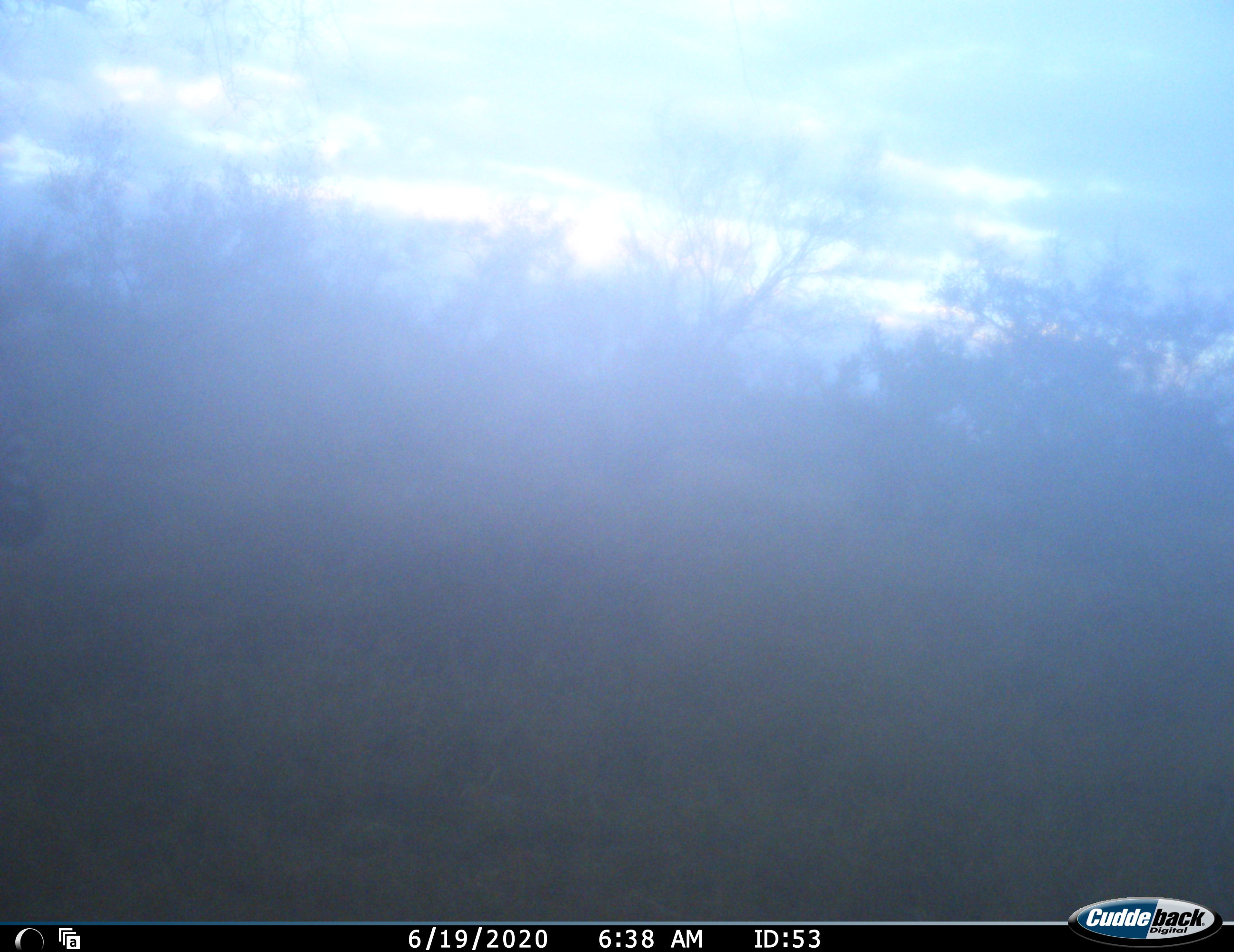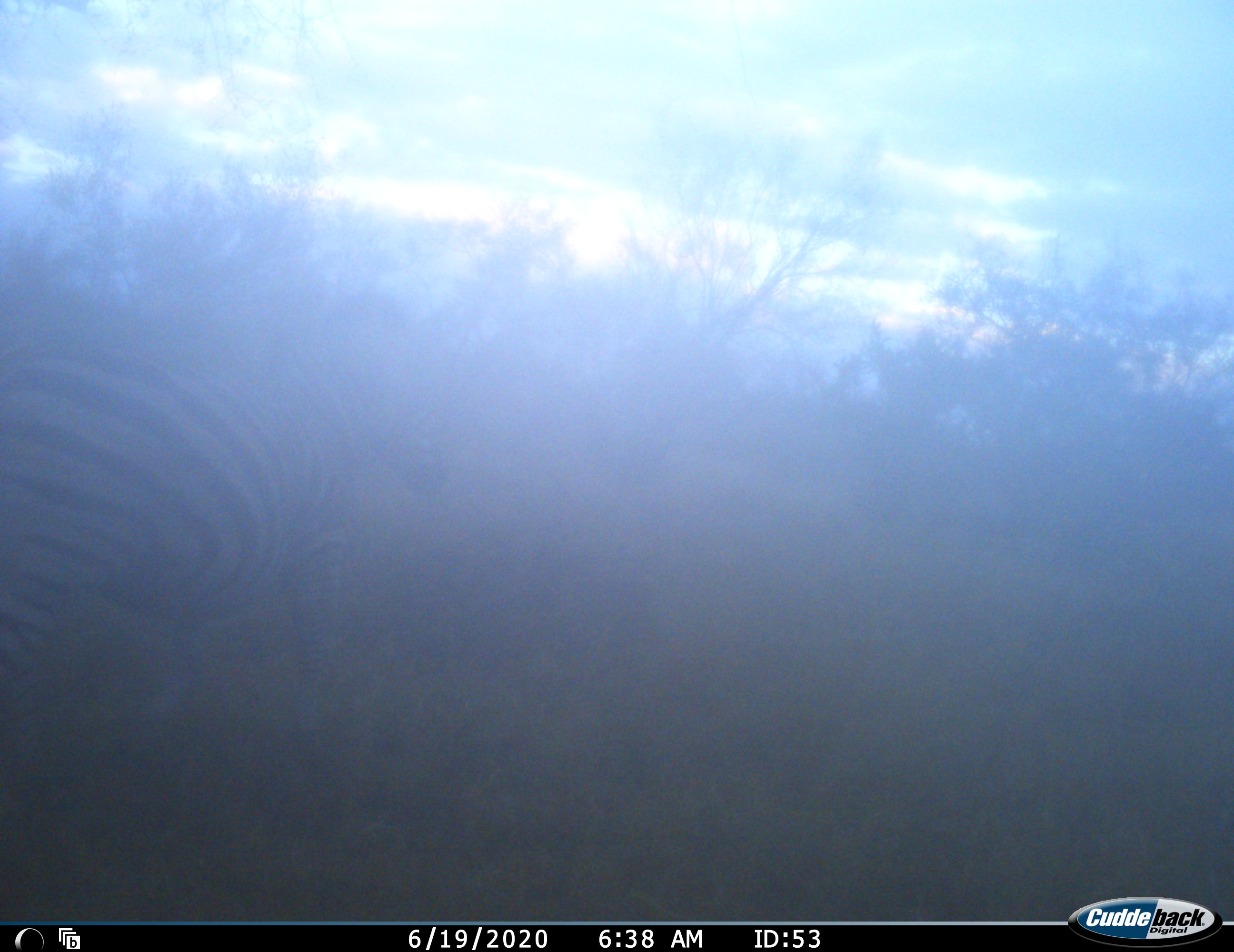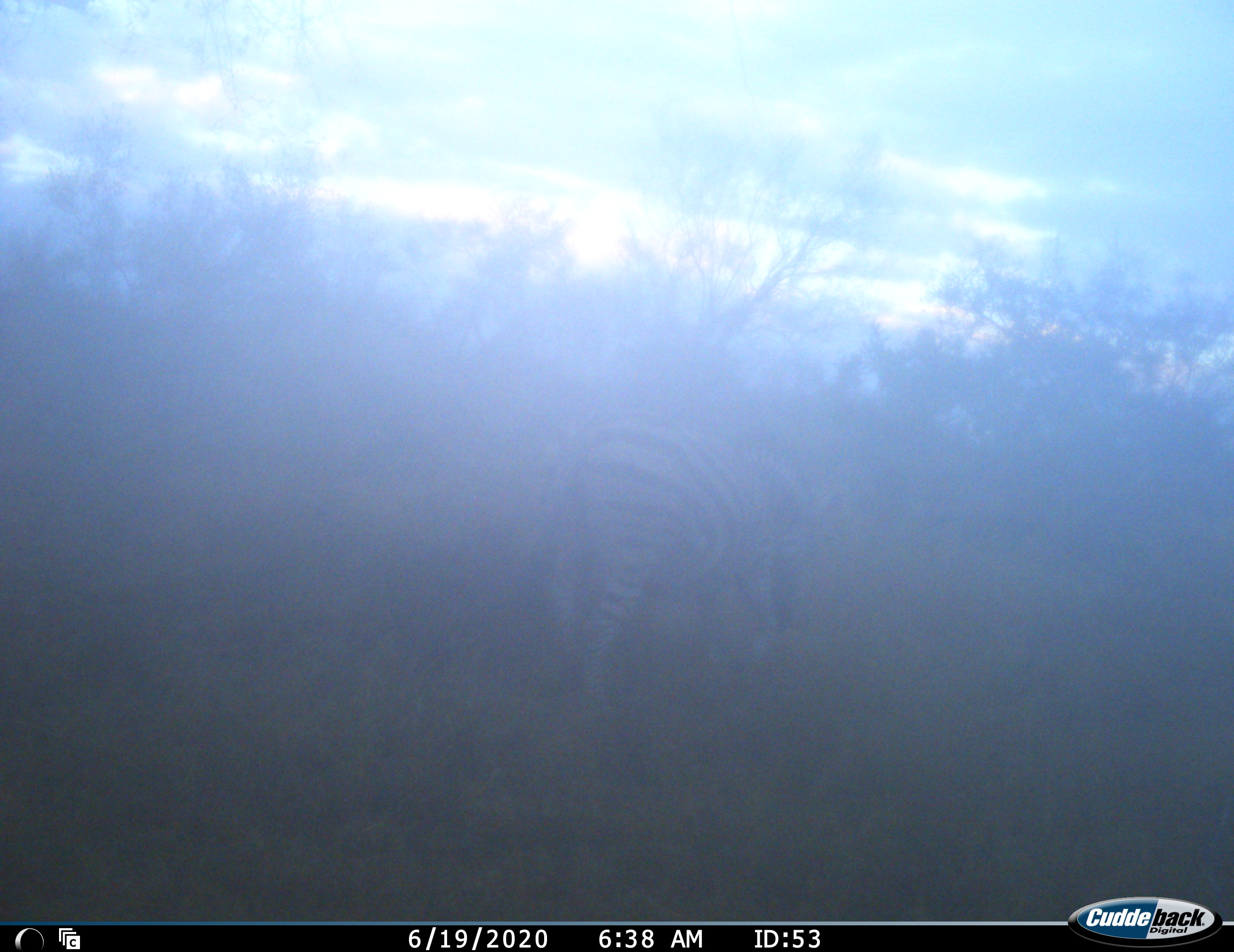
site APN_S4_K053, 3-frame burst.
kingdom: Animalia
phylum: Chordata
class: Mammalia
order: Perissodactyla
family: Equidae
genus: Equus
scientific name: Equus quagga burchellii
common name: burchell's zebra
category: zebraburchells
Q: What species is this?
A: Zebraburchells (burchell's zebra) (Equus quagga burchellii).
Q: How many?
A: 1.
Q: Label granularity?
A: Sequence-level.